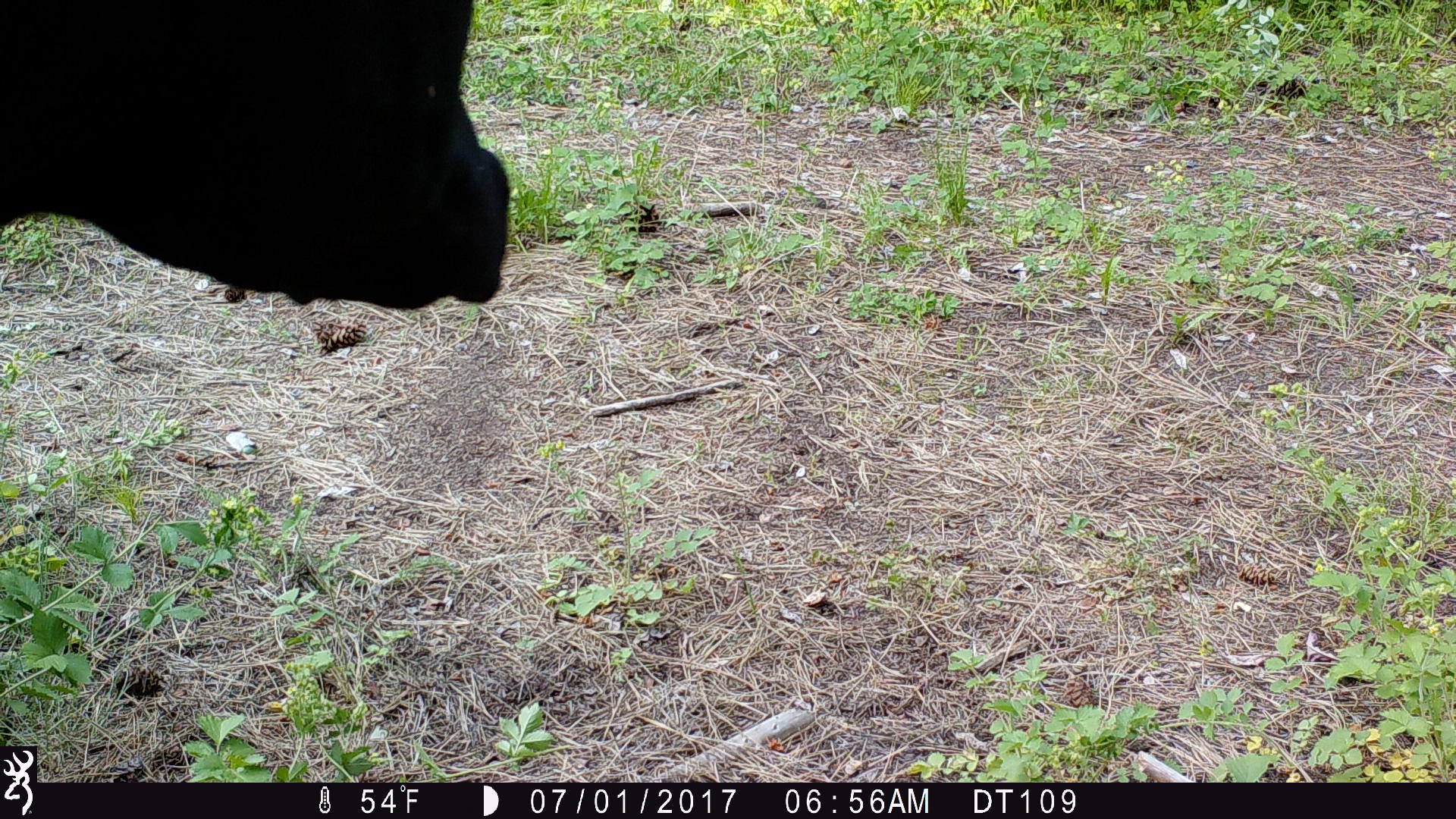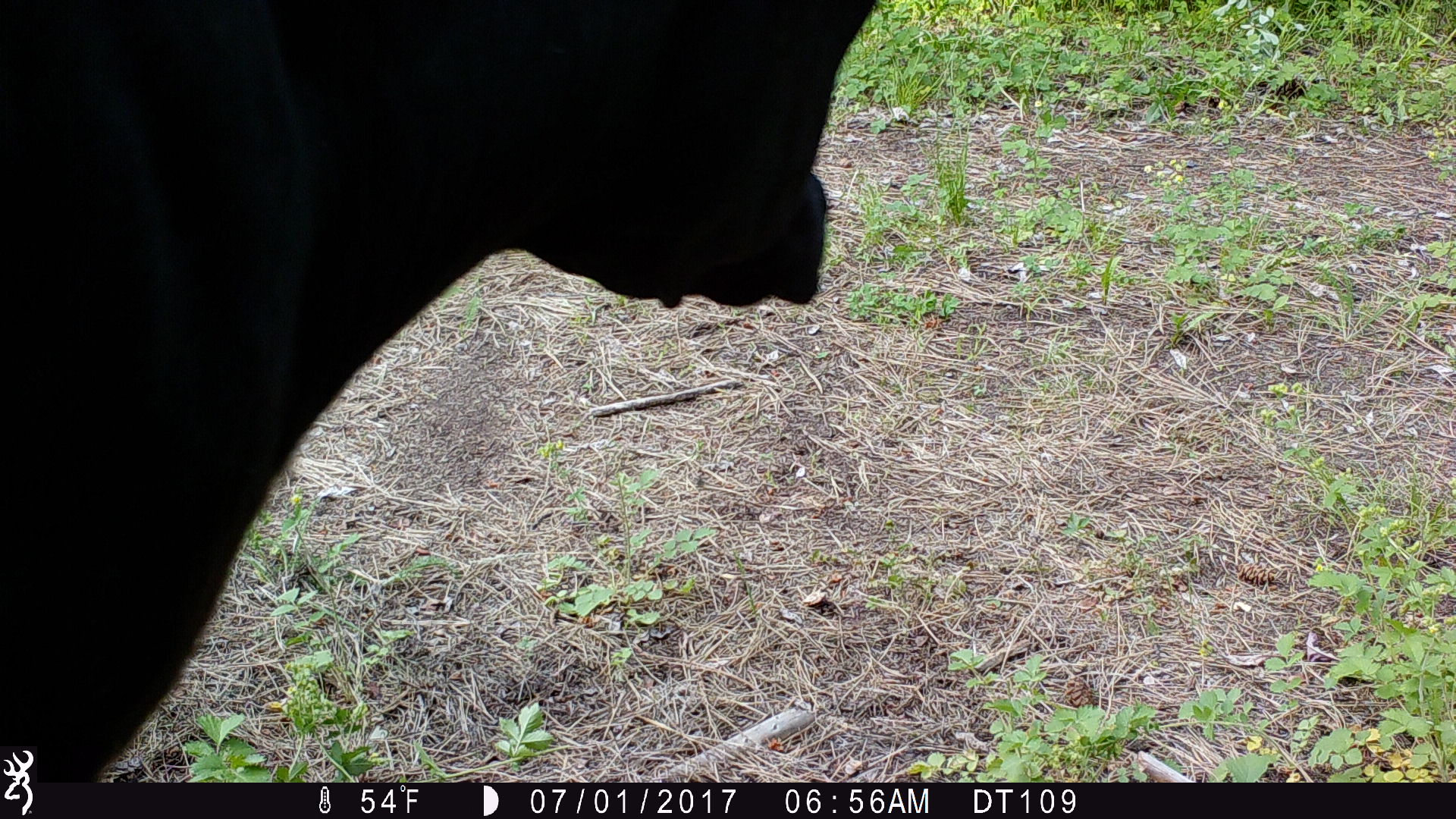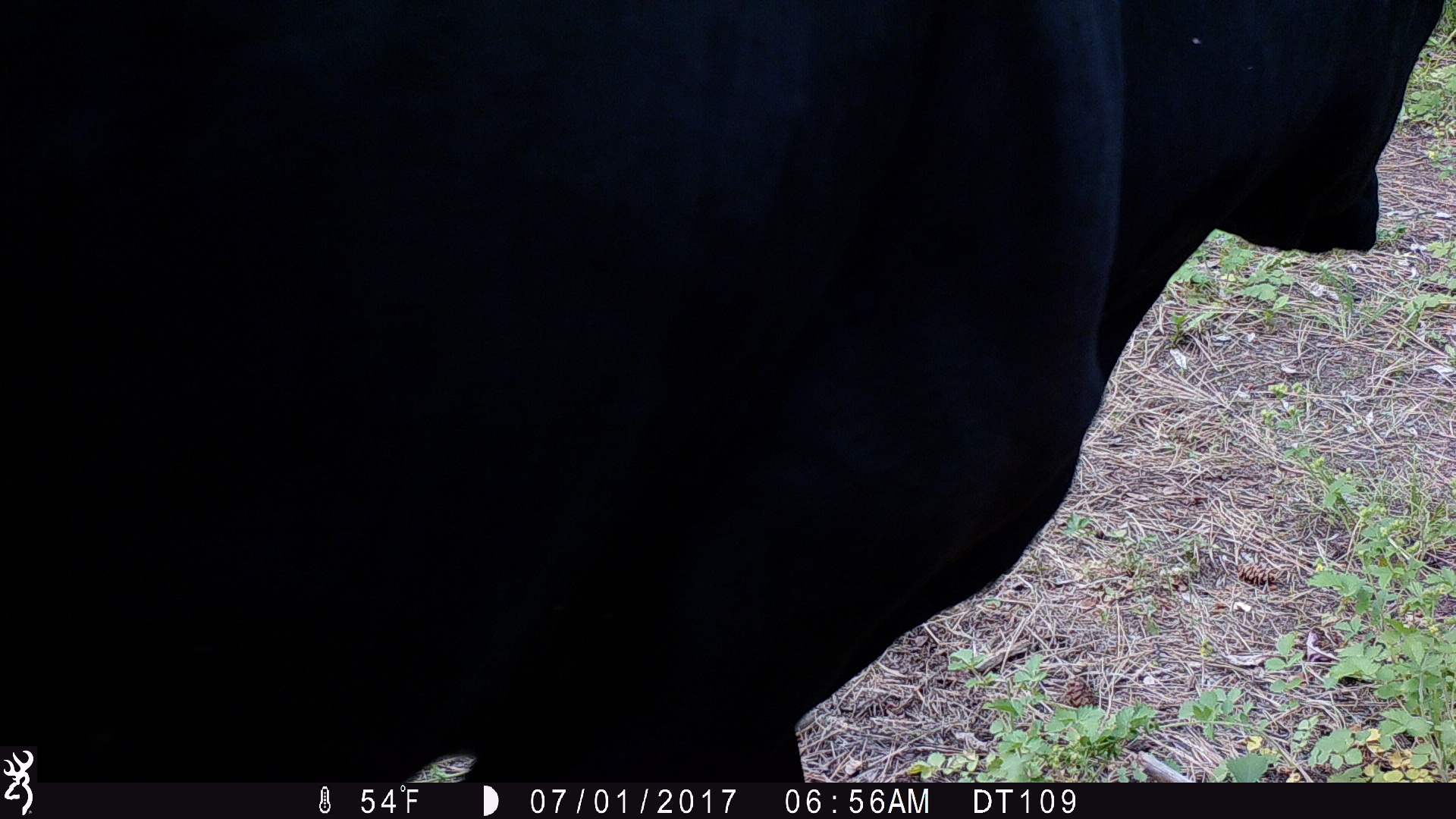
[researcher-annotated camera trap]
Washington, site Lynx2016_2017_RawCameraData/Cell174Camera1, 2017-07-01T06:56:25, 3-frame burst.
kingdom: Animalia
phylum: Chordata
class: Mammalia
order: Artiodactyla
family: Bovidae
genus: Bos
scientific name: Bos taurus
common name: domestic cattle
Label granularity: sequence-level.